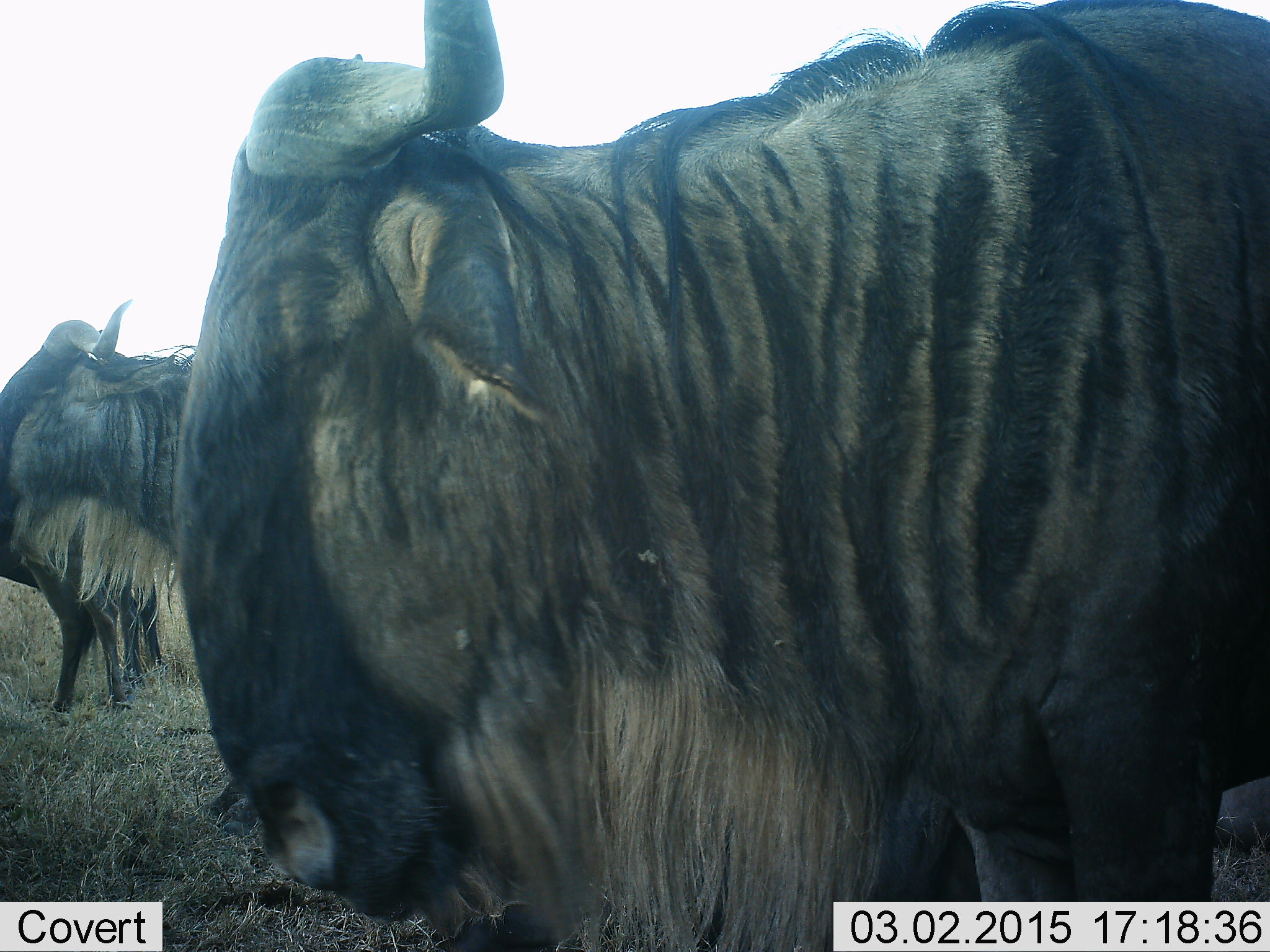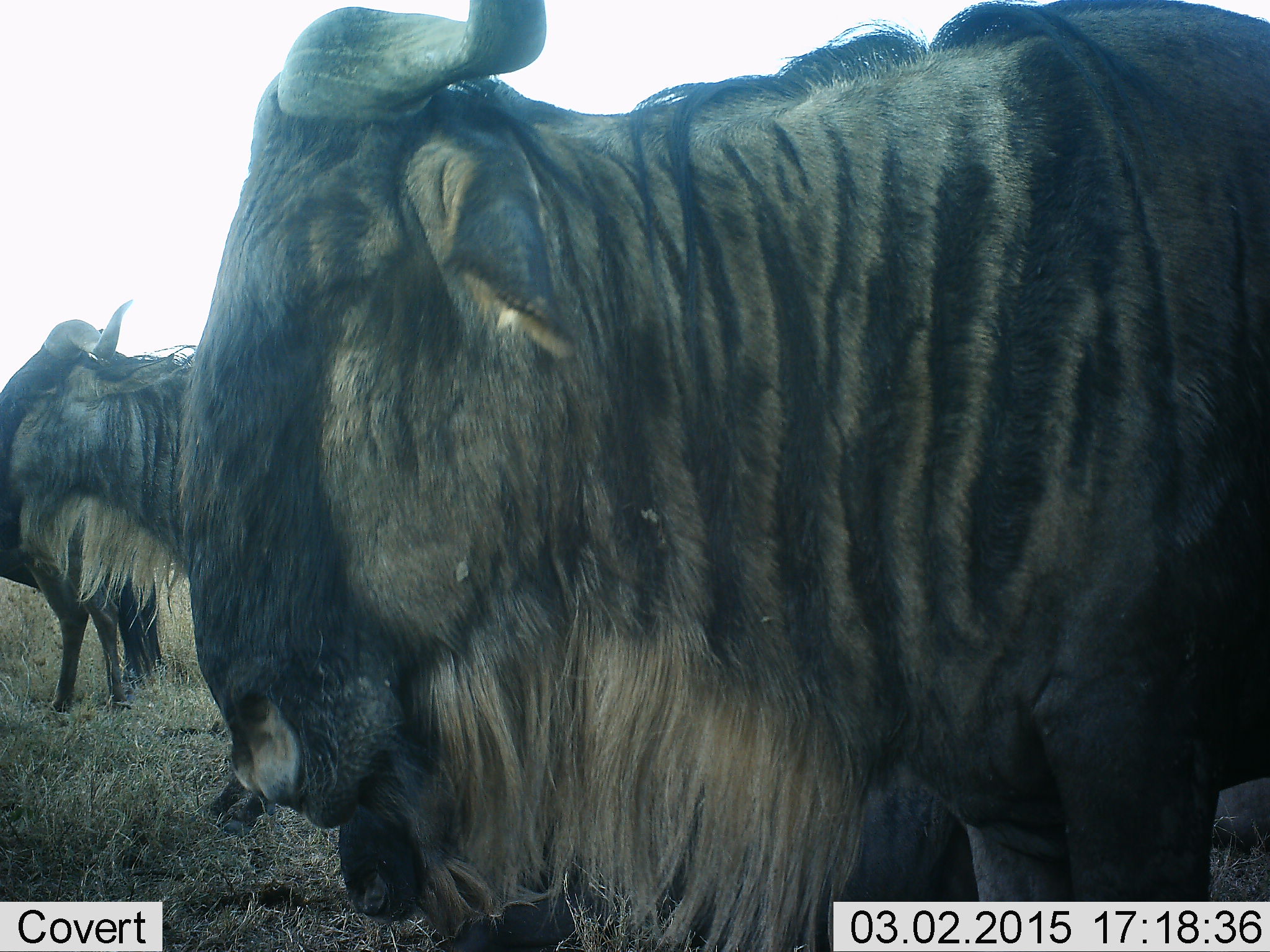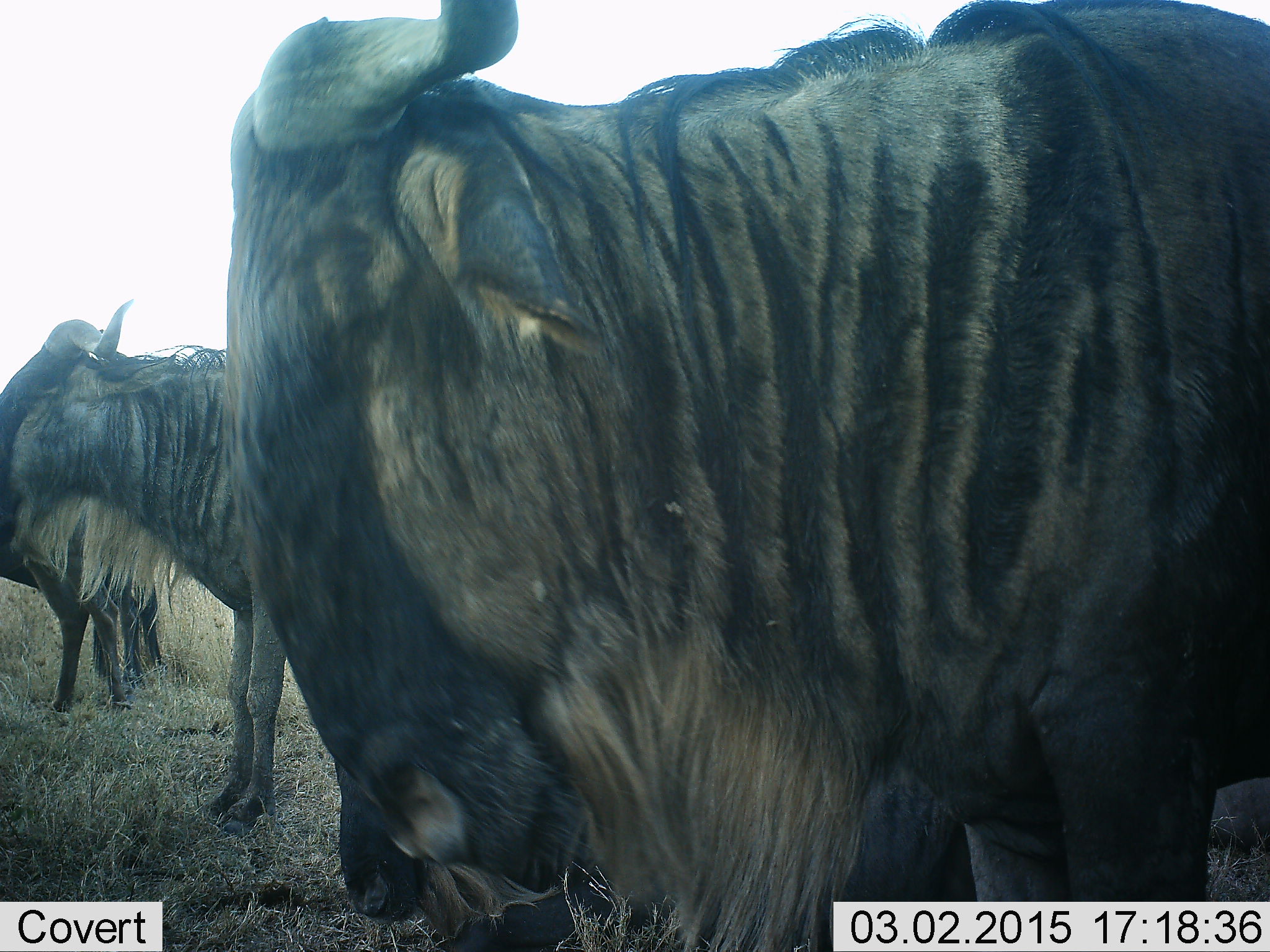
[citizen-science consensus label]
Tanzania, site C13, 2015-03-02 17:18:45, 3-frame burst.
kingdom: Animalia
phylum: Chordata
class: Mammalia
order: Artiodactyla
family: Bovidae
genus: Connochaetes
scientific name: Connochaetes taurinus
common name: blue wildebeest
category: wildebeest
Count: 3.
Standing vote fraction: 80%.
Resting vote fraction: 10%.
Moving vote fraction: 0%.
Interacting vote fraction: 0%.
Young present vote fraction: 10%.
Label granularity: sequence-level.